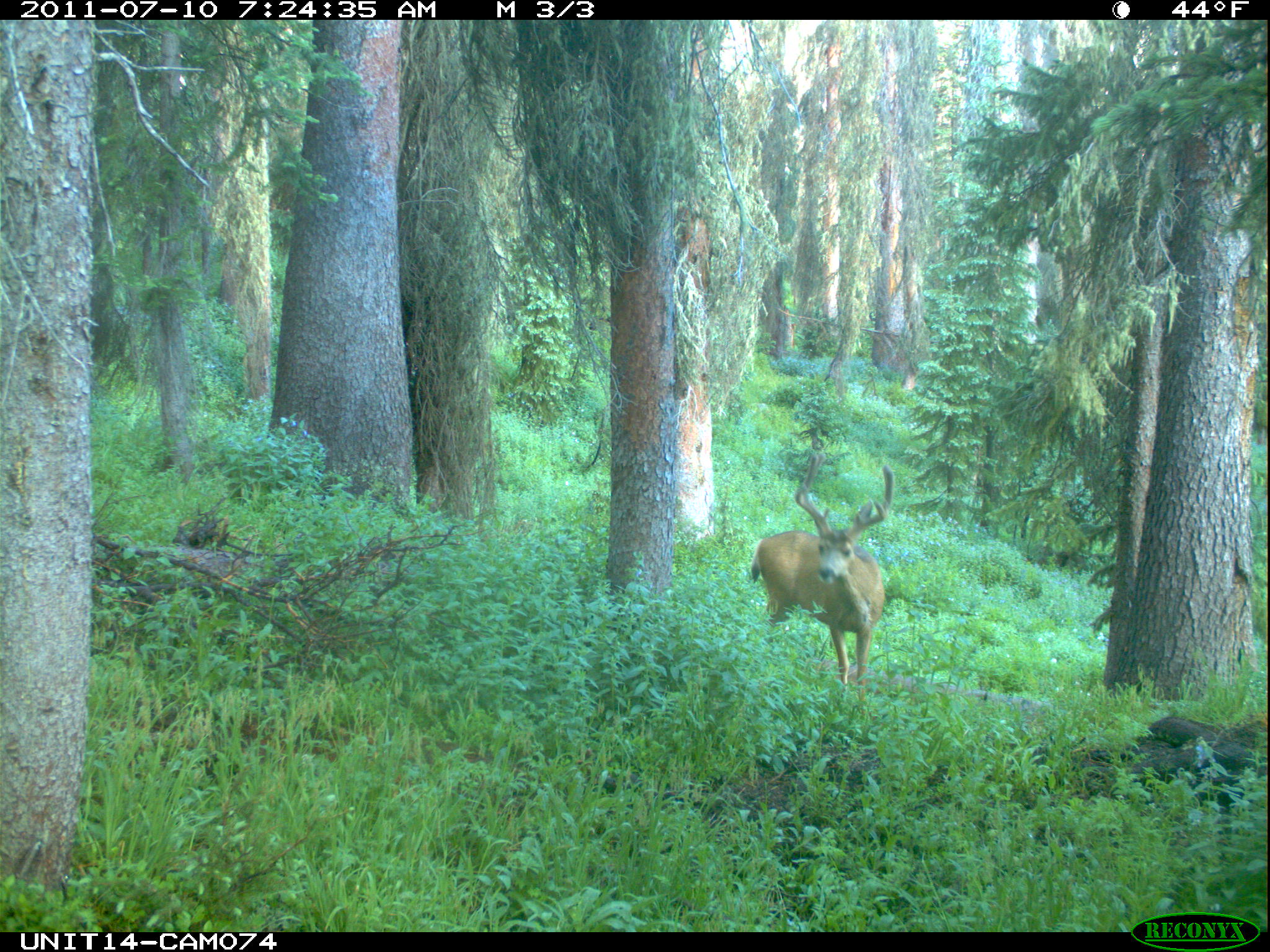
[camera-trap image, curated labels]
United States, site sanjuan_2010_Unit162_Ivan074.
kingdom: Animalia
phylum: Chordata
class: Mammalia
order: Artiodactyla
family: Cervidae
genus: Odocoileus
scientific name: Odocoileus hemionus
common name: mule deer